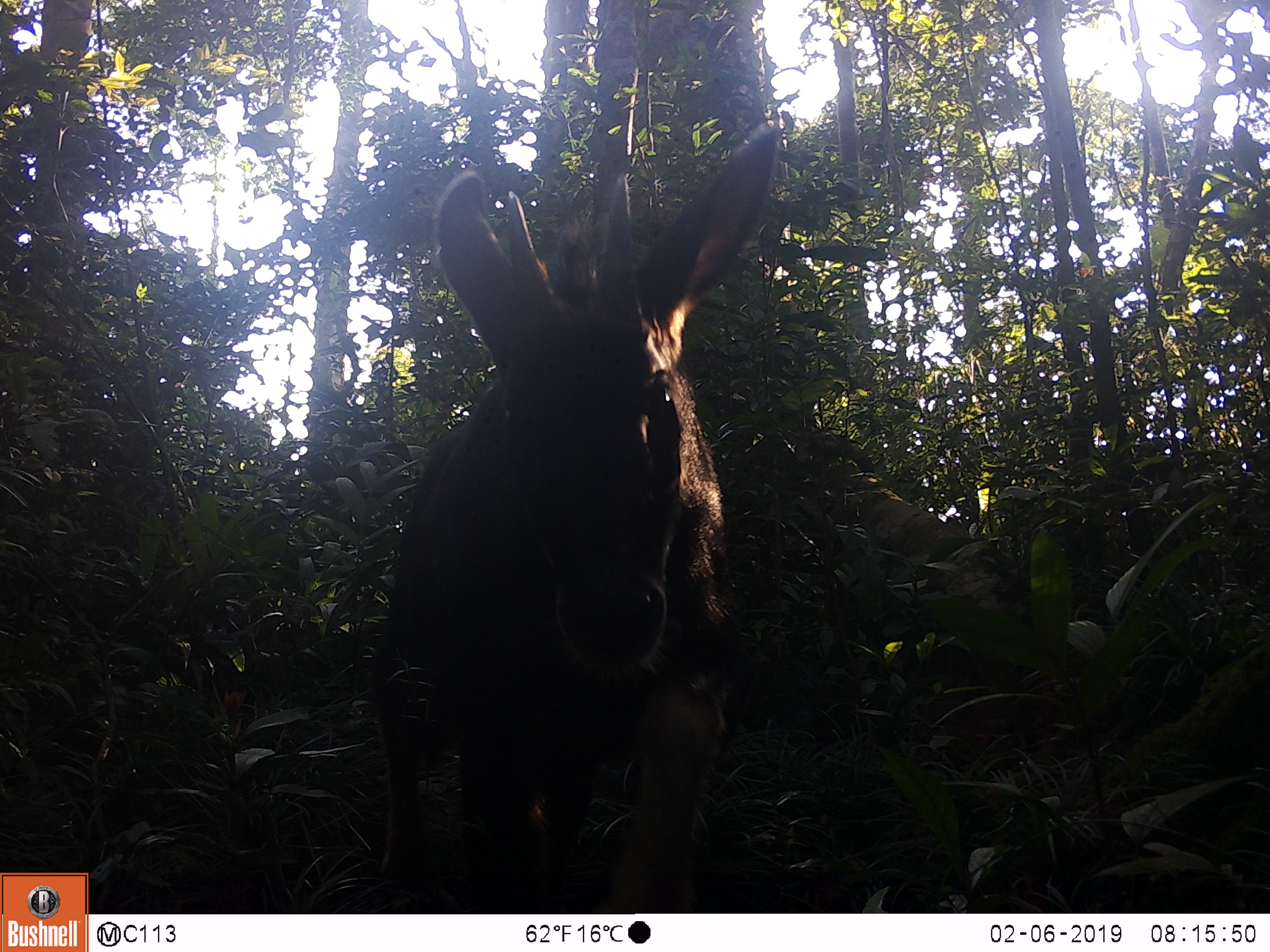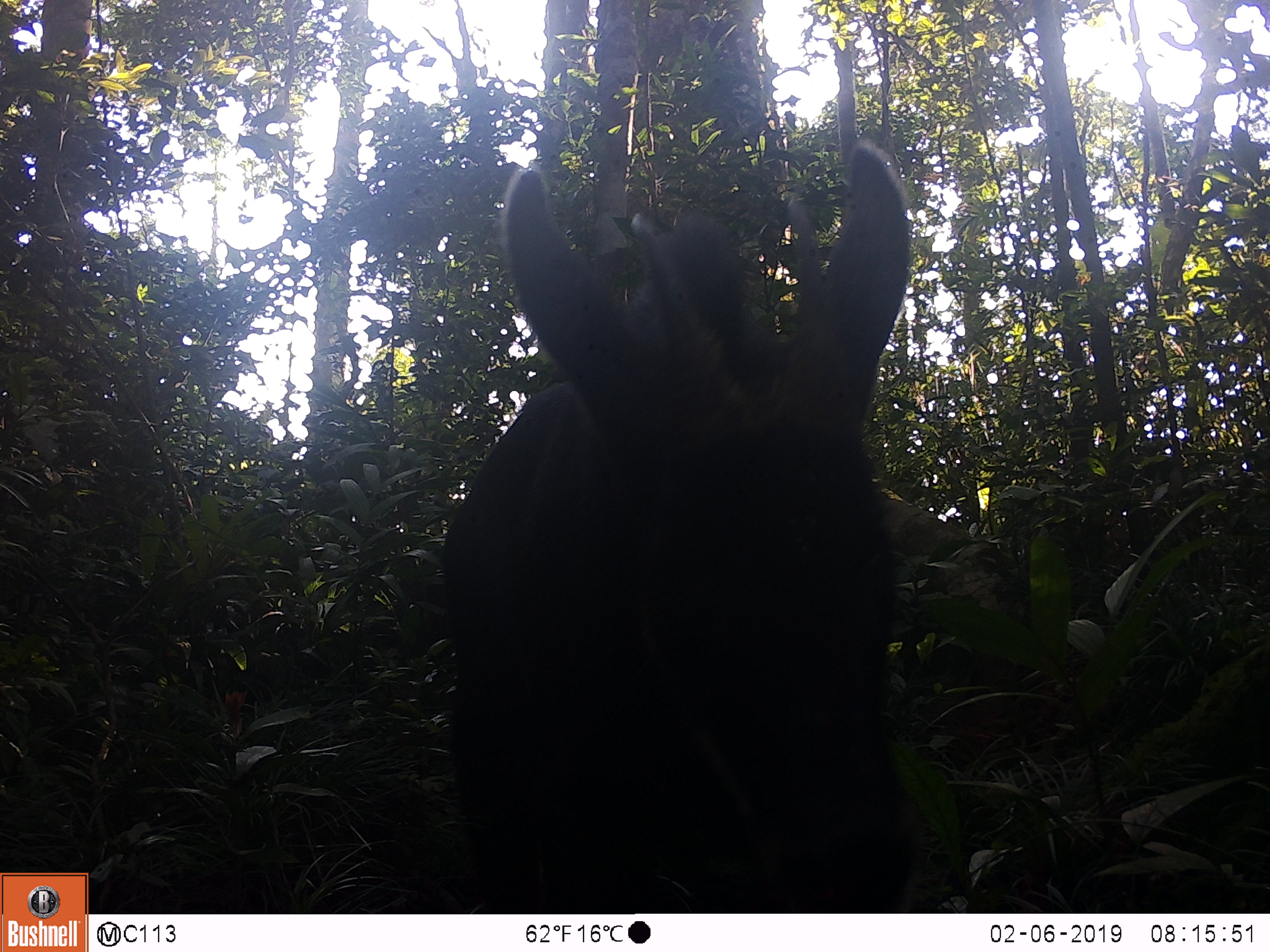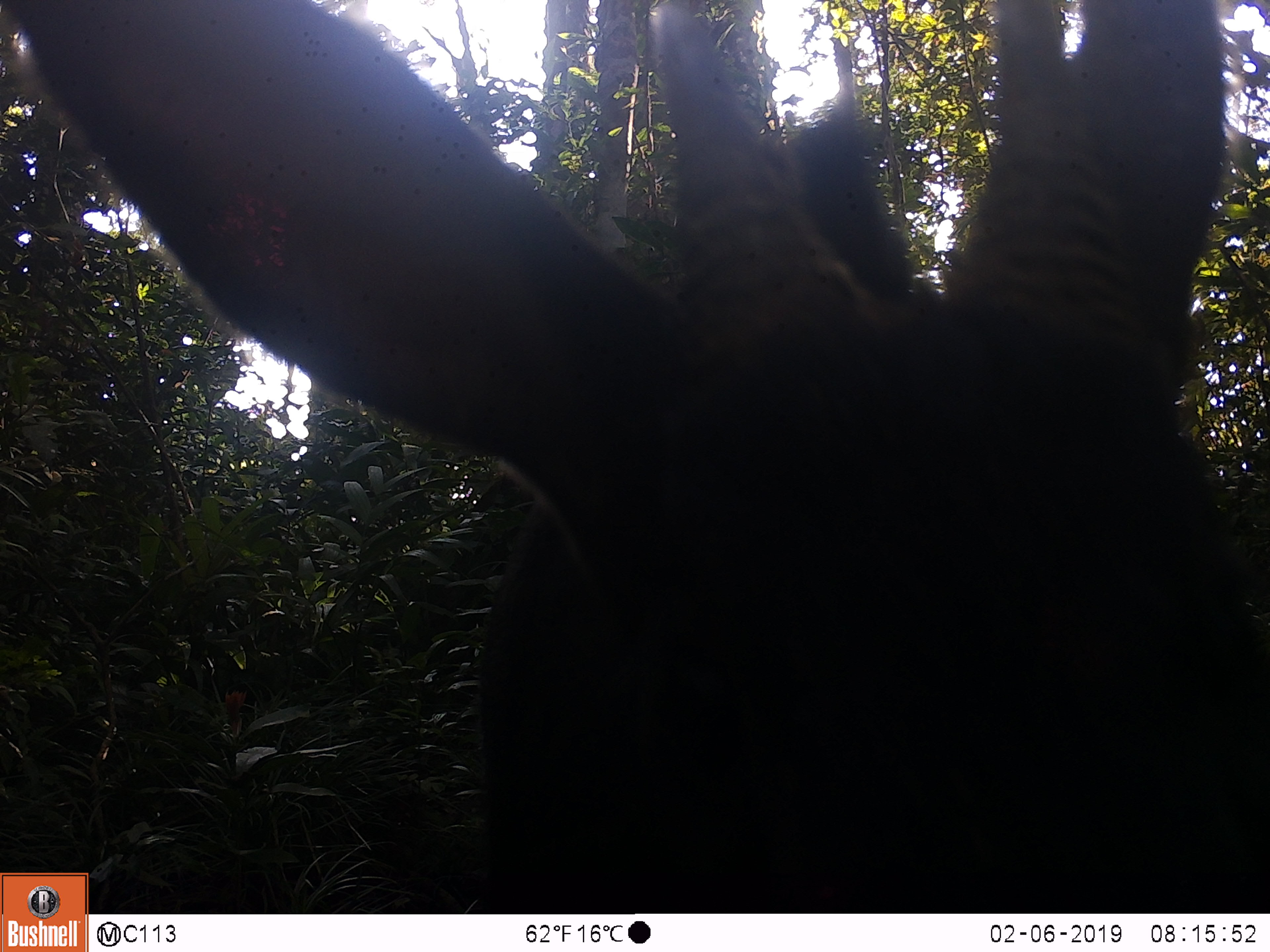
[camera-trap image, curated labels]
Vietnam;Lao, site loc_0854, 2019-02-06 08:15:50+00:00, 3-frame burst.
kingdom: Animalia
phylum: Chordata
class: Mammalia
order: Artiodactyla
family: Bovidae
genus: Capricornis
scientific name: Capricornis sumatraensis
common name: chinese serow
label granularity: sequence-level